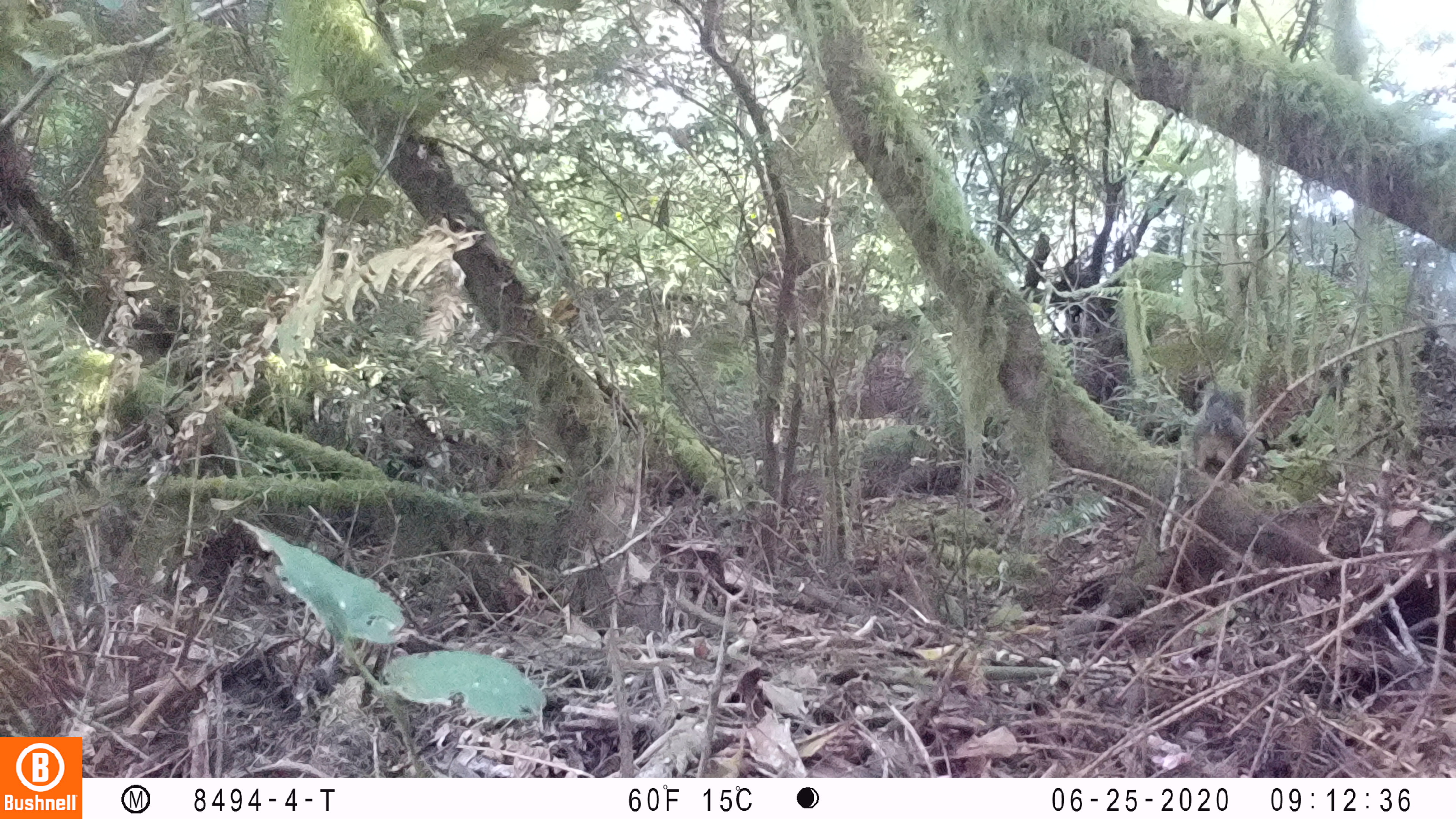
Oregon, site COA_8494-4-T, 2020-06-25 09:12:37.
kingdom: Animalia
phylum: Chordata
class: Mammalia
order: Rodentia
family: Sciuridae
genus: Tamiasciurus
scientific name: Tamiasciurus douglasii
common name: douglas squirrel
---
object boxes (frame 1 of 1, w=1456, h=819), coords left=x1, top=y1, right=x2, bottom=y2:
douglas squirrel: left=1183, top=383, right=1253, bottom=488